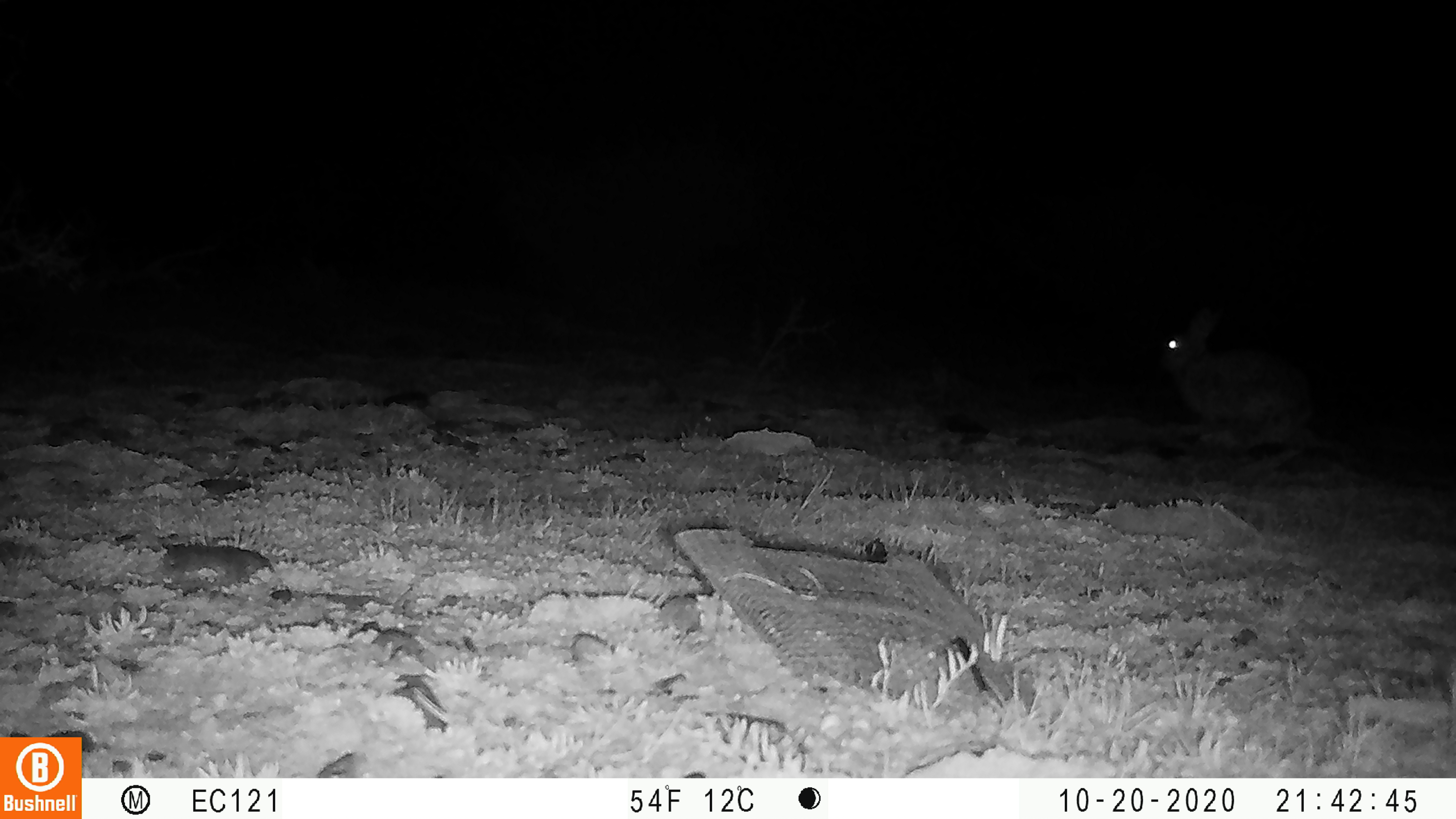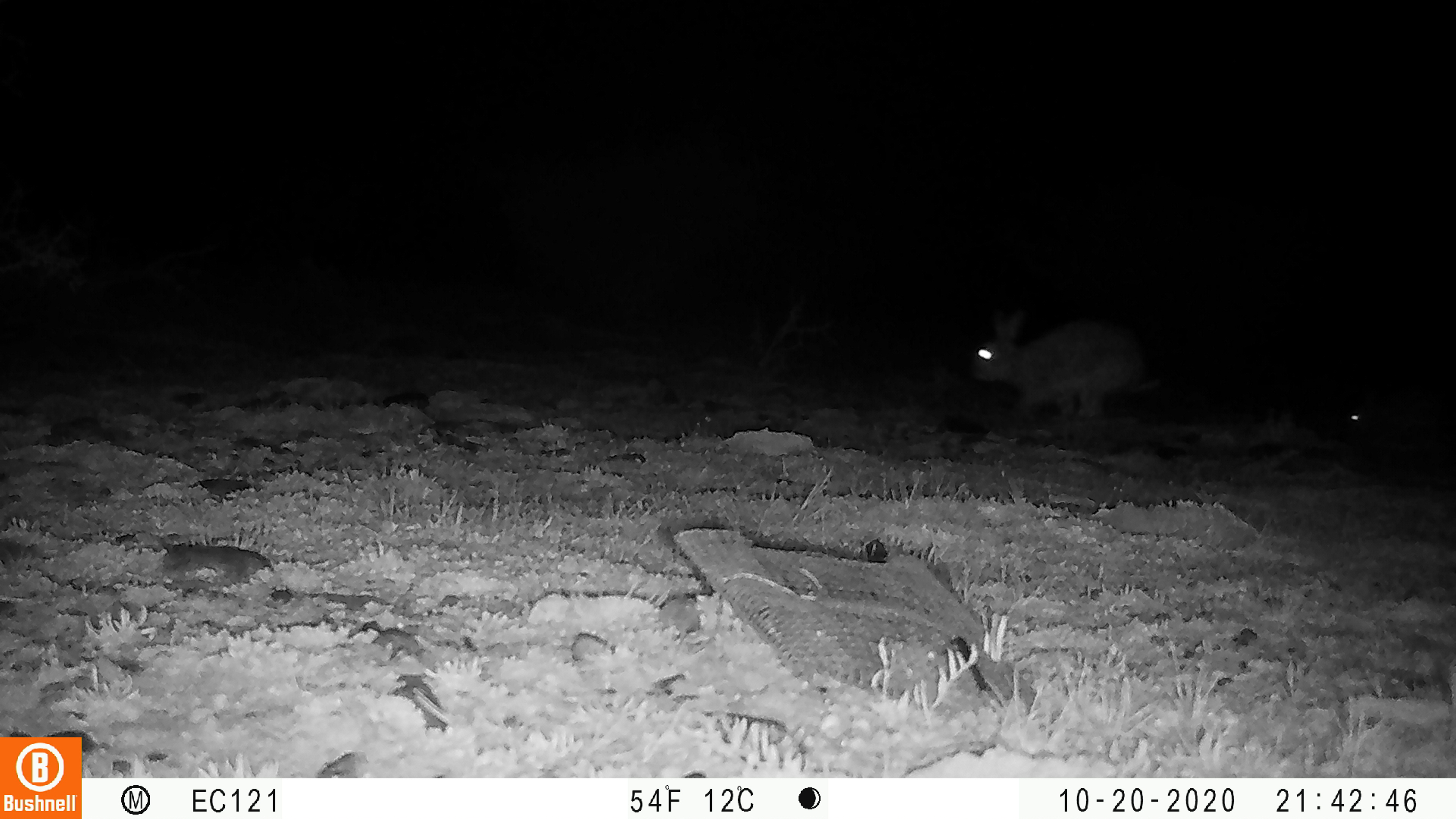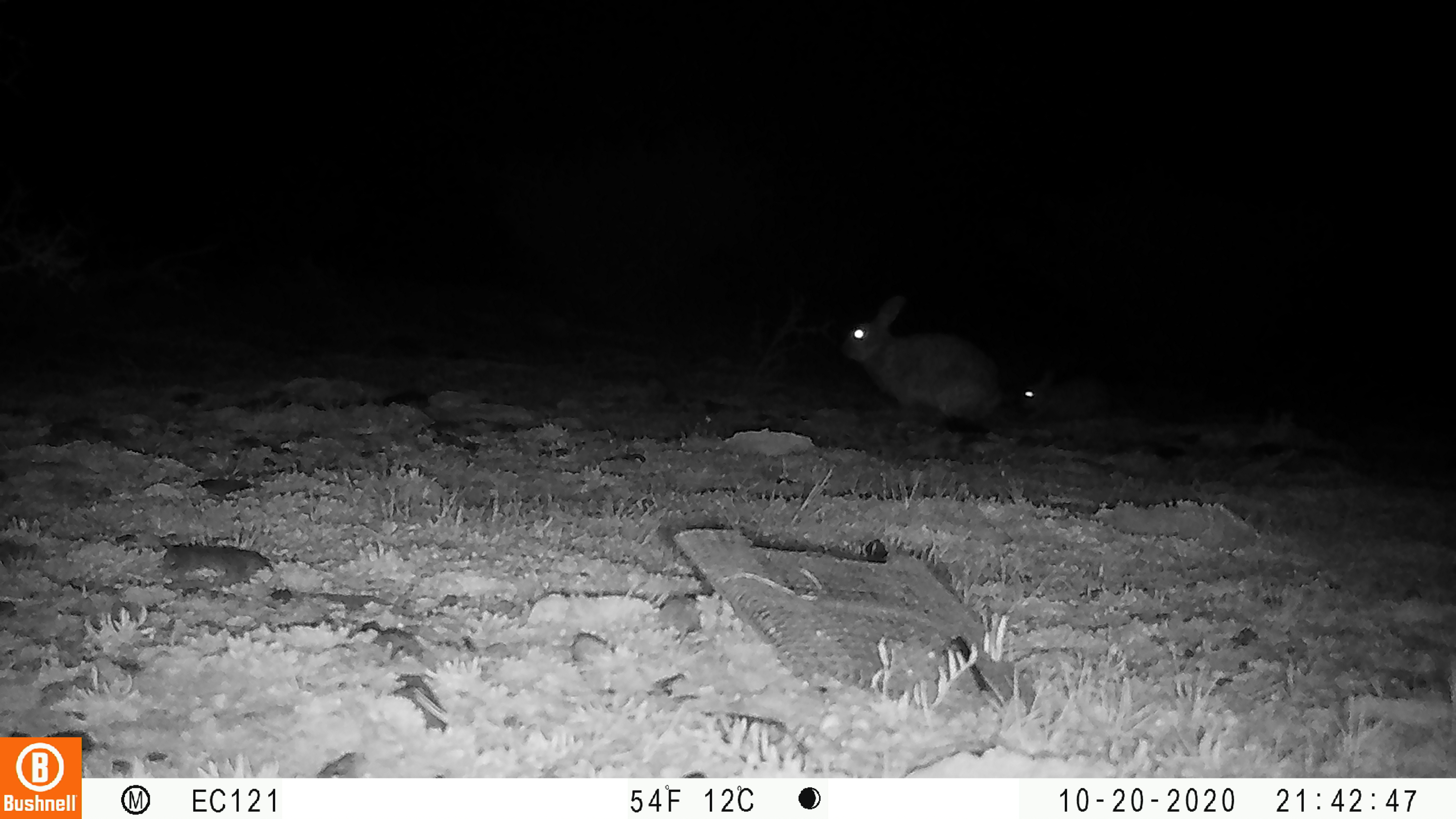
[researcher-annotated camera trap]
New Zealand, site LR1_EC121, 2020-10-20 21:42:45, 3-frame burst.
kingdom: Animalia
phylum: Chordata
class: Mammalia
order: Lagomorpha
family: Leporidae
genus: Oryctolagus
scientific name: Oryctolagus cuniculus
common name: european rabbit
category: rabbit